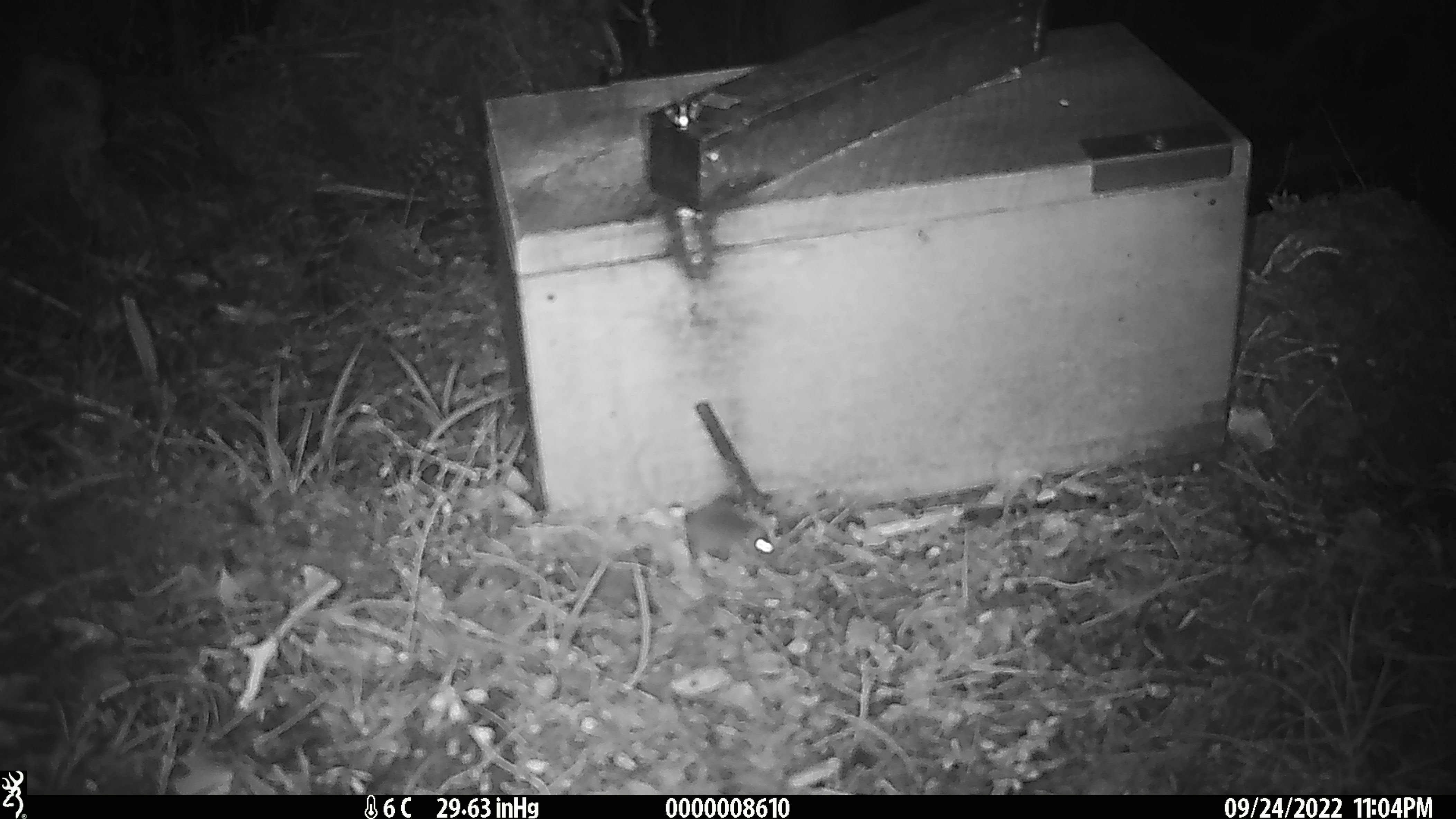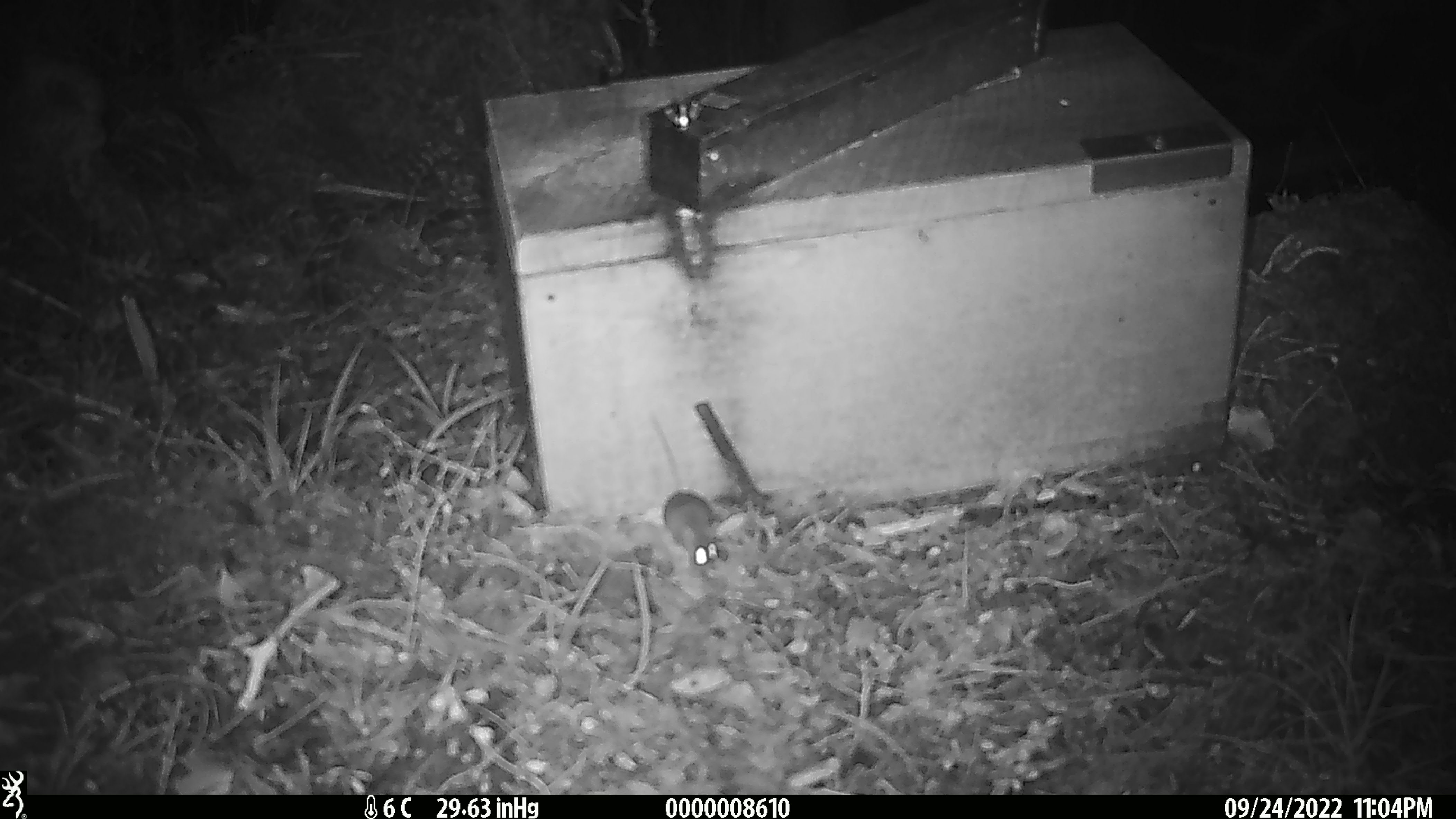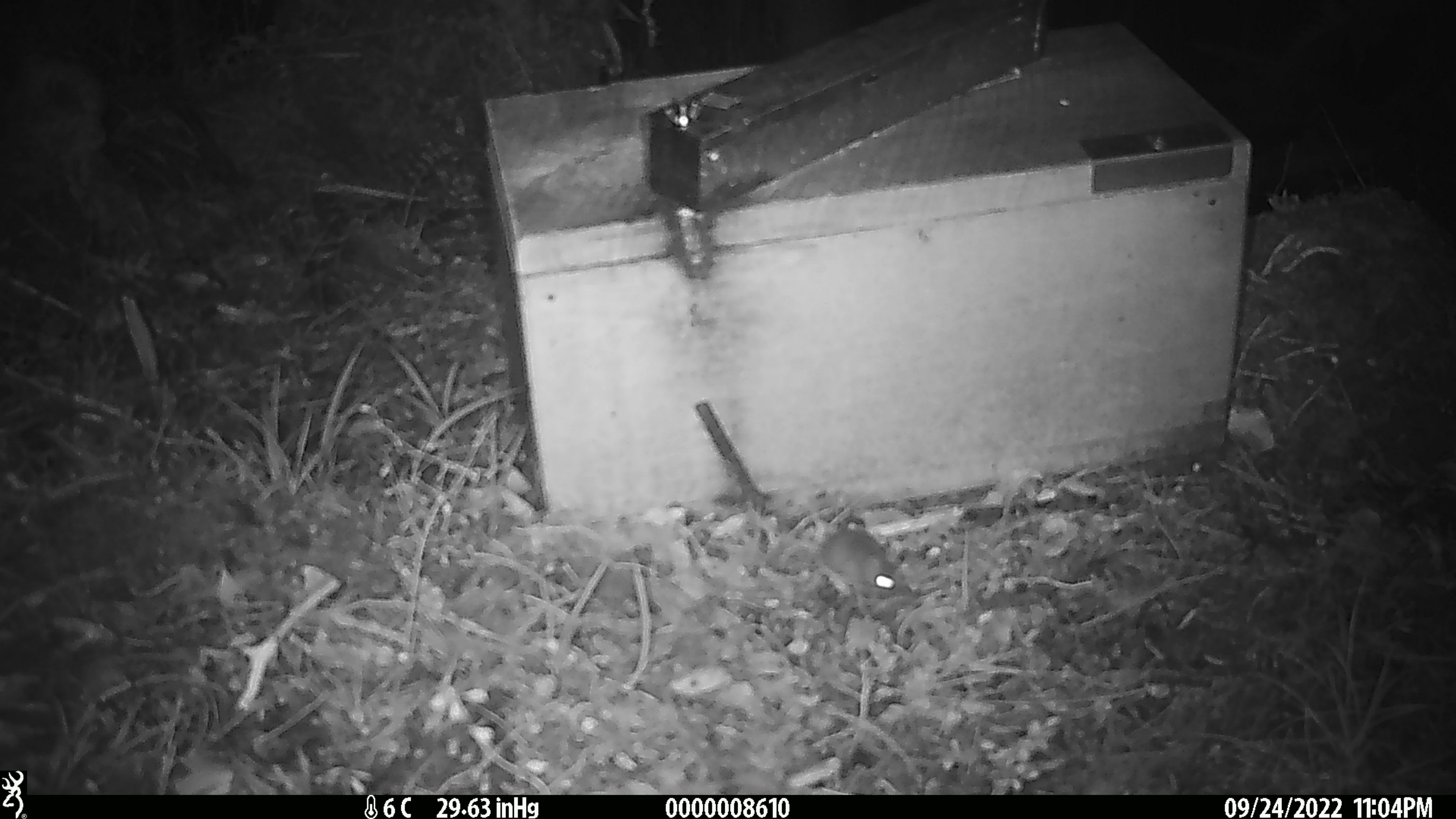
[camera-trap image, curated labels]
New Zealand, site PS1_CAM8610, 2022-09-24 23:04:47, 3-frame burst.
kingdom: Animalia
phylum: Chordata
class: Mammalia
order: Rodentia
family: Muridae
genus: Mus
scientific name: Mus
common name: mouse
Mouse (Mus).